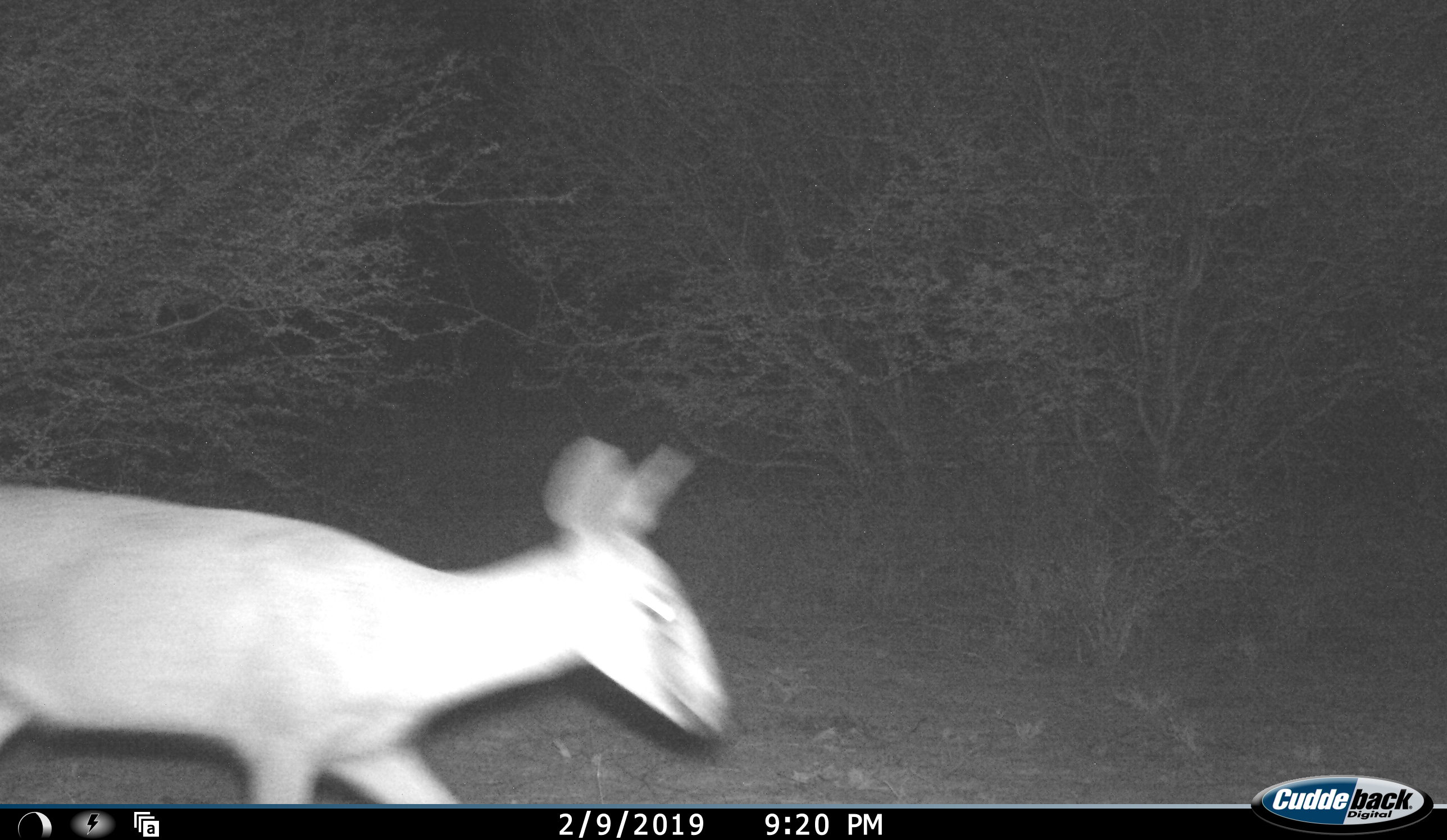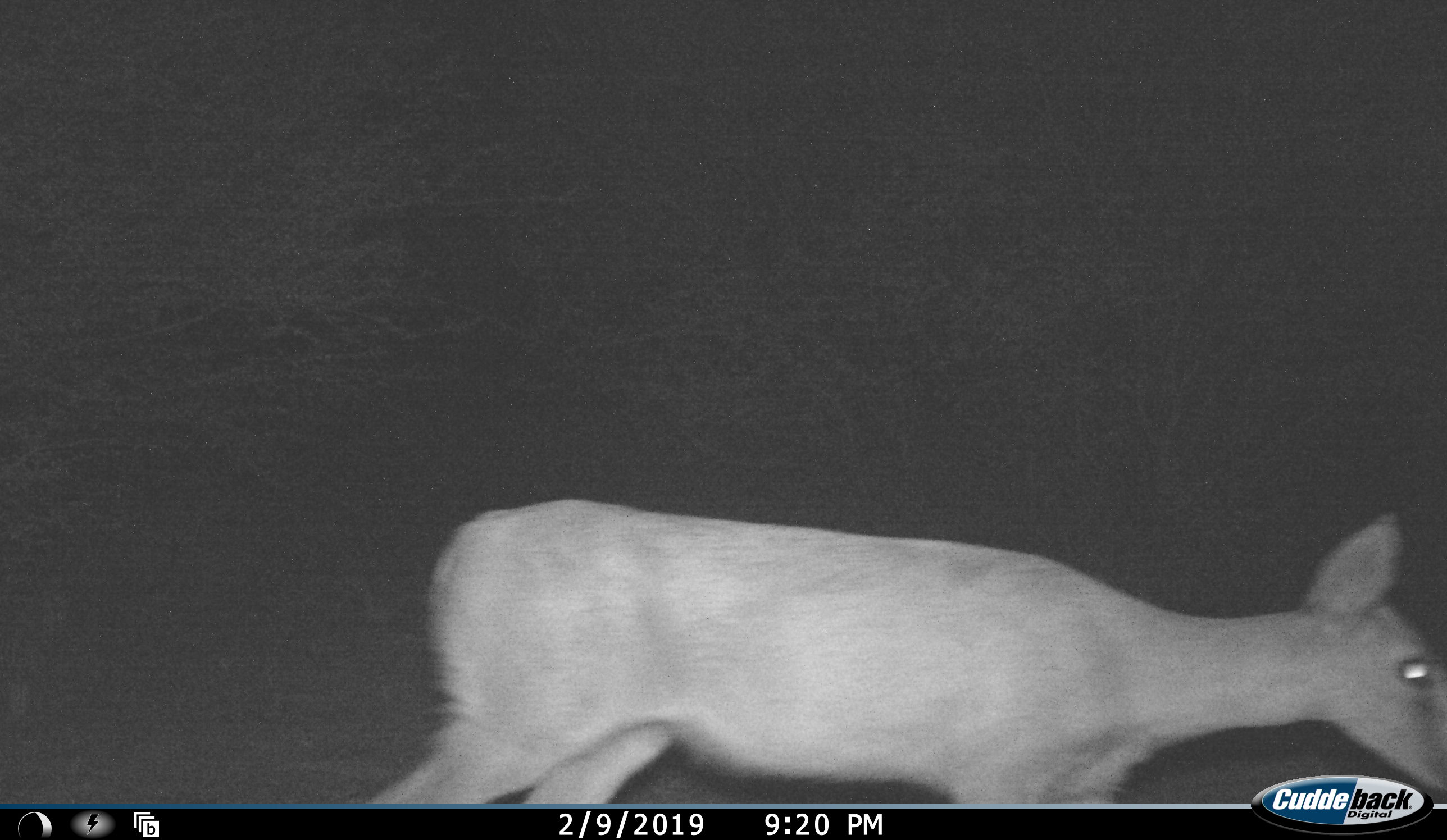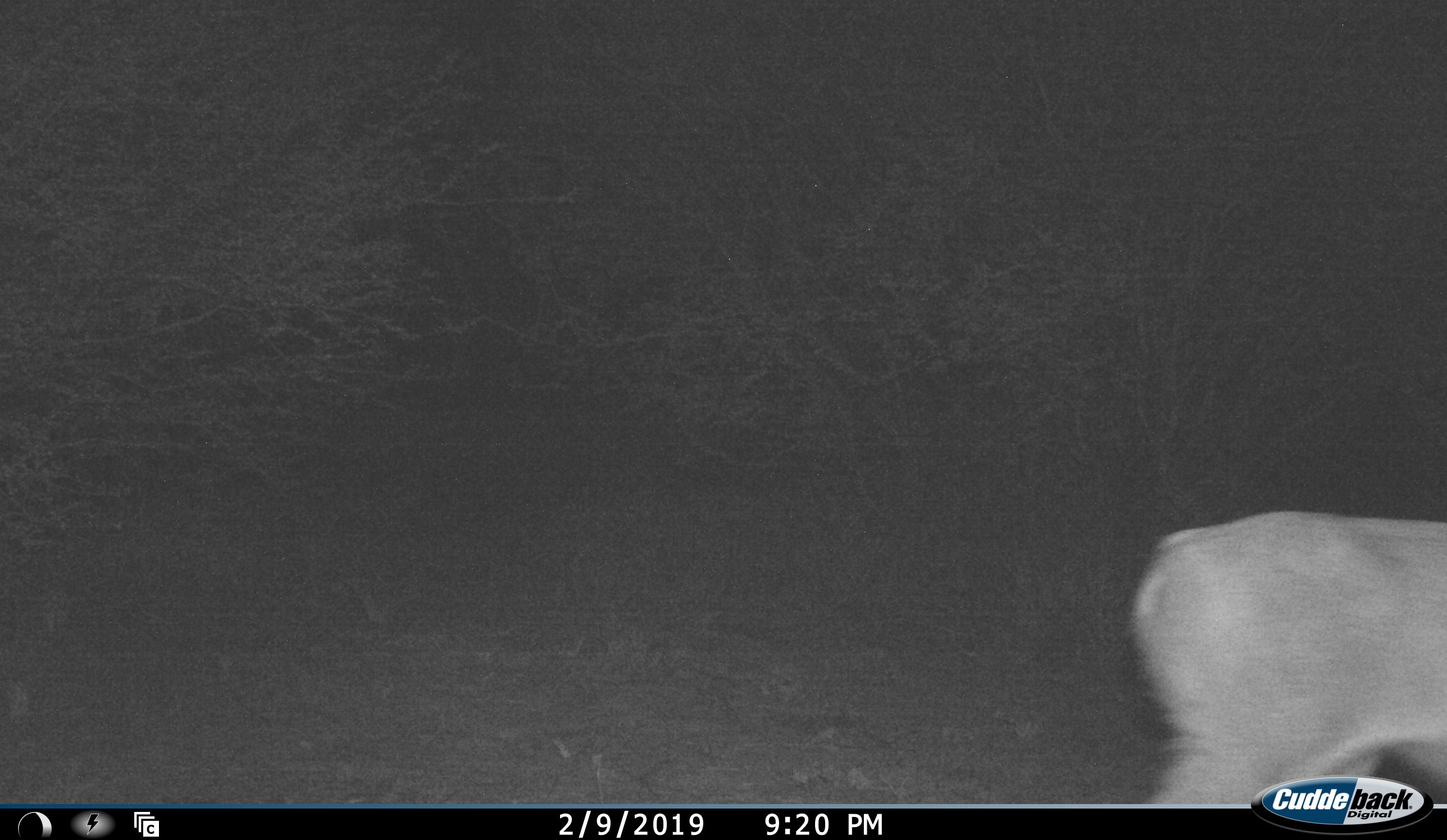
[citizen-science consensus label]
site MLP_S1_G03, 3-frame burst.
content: unidentified animal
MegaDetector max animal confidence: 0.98